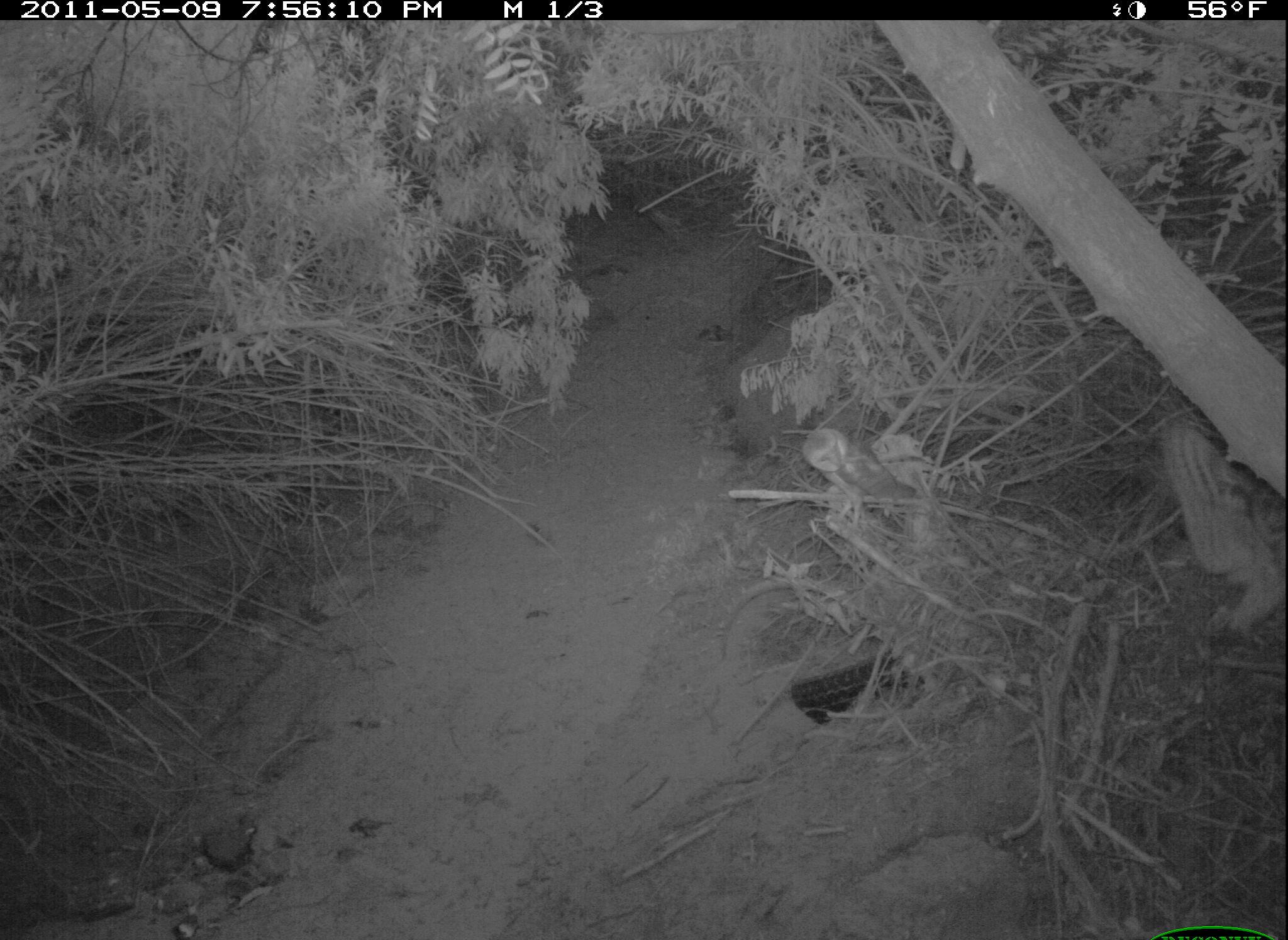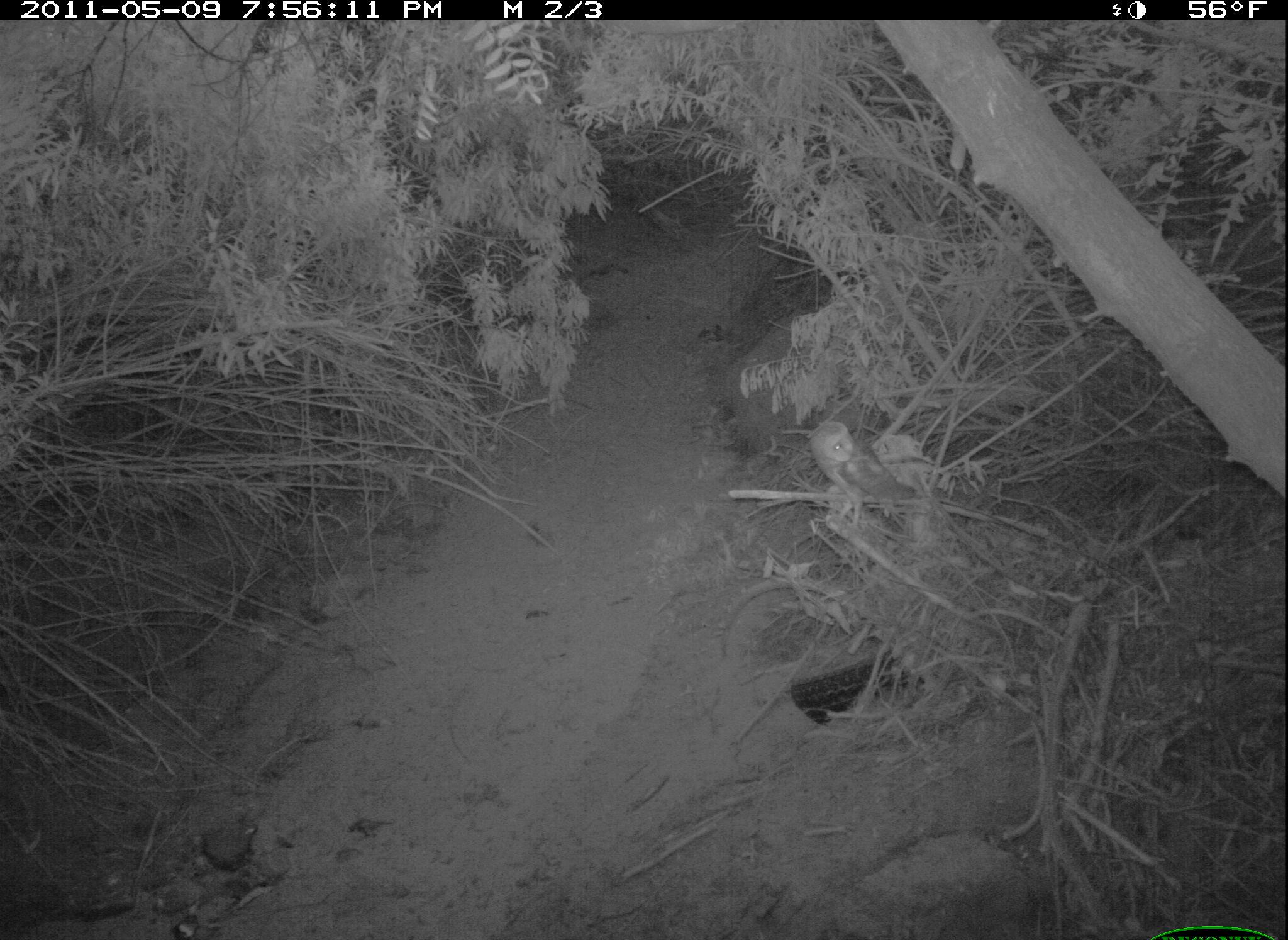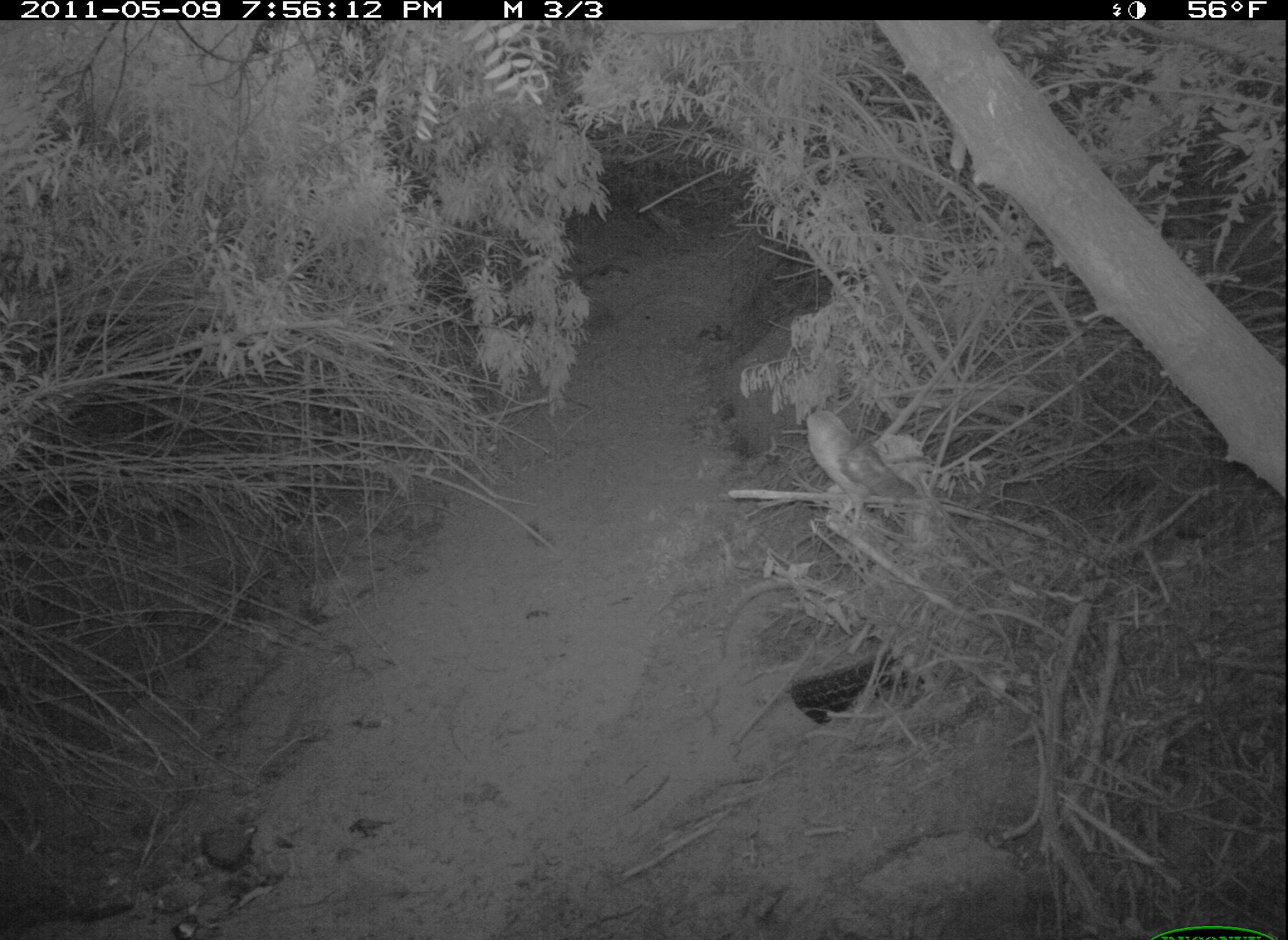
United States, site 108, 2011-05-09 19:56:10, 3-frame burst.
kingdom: Animalia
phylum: Chordata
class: Aves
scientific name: Aves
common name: bird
Bird (Aves).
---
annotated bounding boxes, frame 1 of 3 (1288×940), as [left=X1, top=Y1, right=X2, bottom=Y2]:
bird: [left=799, top=423, right=914, bottom=527]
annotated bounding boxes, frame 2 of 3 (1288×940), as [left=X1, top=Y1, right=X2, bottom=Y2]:
bird: [left=802, top=416, right=927, bottom=536]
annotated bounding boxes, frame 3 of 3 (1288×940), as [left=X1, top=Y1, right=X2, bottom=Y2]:
bird: [left=778, top=387, right=955, bottom=530]